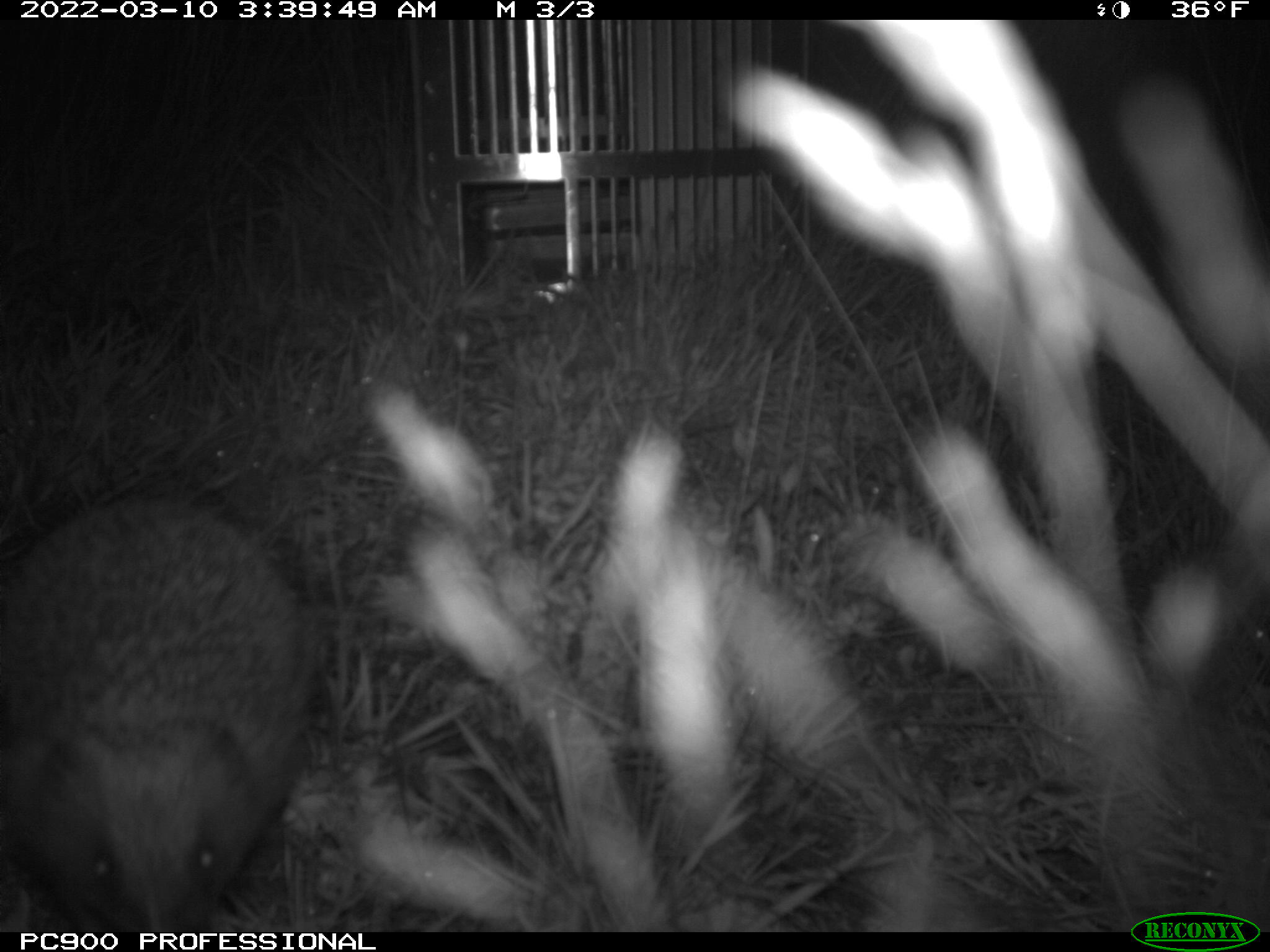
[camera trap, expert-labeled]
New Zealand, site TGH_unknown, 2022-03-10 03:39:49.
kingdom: Animalia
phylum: Chordata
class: Mammalia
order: Eulipotyphla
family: Erinaceidae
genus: Erinaceus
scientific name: Erinaceus europaeus europaeus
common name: european hedgehog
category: hedgehog